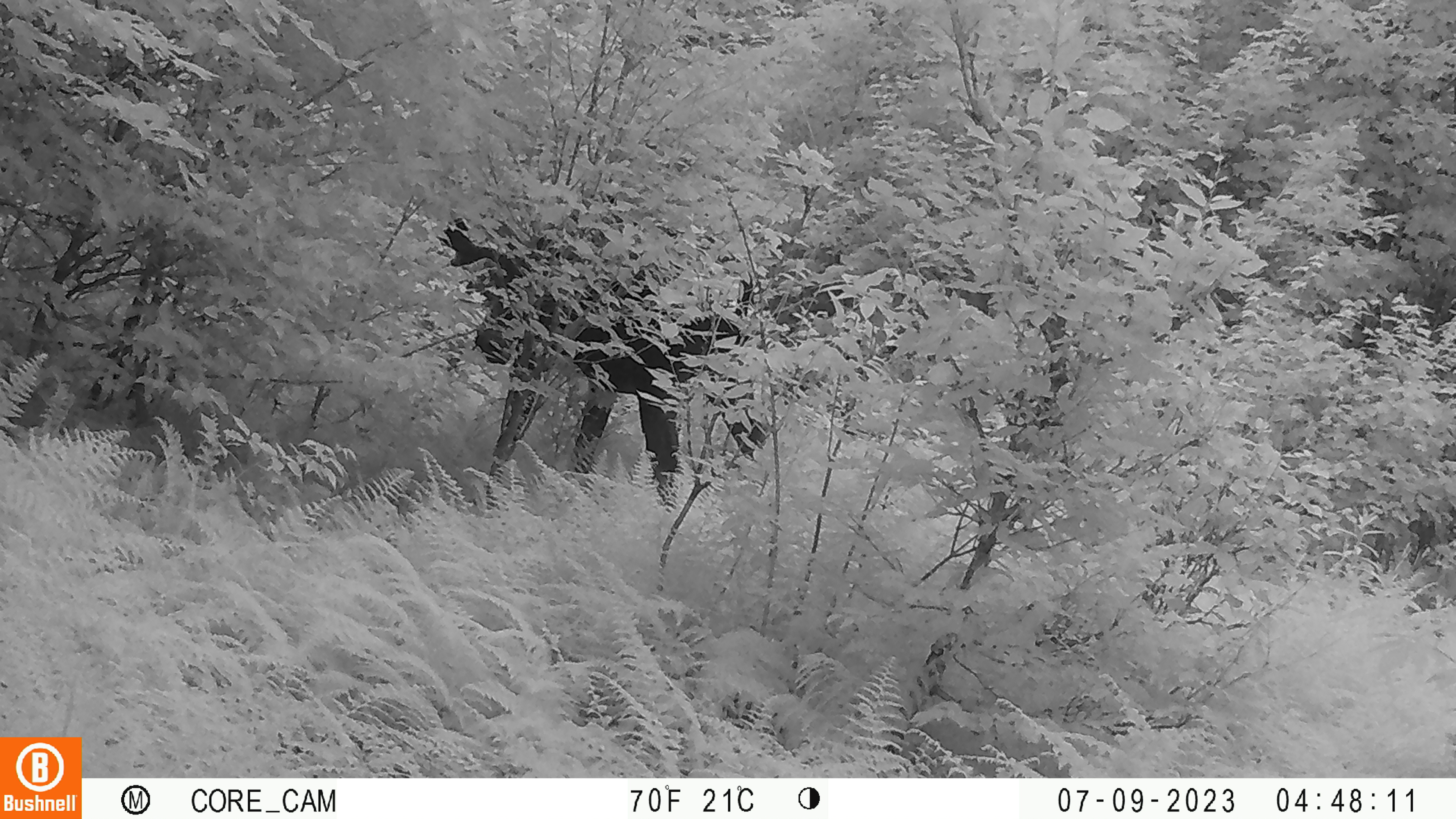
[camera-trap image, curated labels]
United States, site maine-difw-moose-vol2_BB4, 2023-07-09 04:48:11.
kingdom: Animalia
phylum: Chordata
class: Mammalia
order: Artiodactyla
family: Cervidae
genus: Alces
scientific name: Alces alces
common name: moose